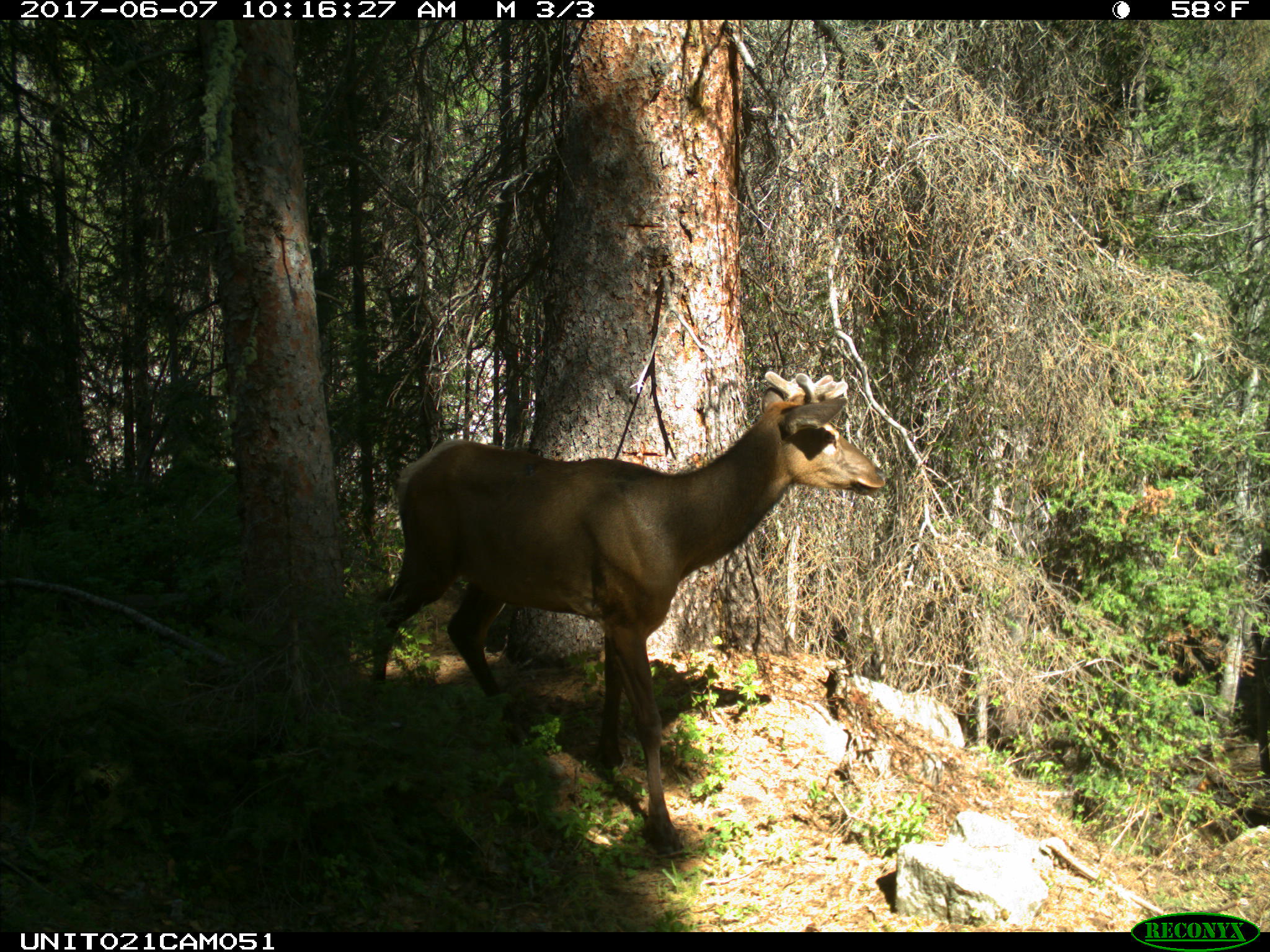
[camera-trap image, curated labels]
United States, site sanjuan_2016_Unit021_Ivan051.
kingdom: Animalia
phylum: Chordata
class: Mammalia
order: Artiodactyla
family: Cervidae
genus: Cervus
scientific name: Cervus elaphus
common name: red deer